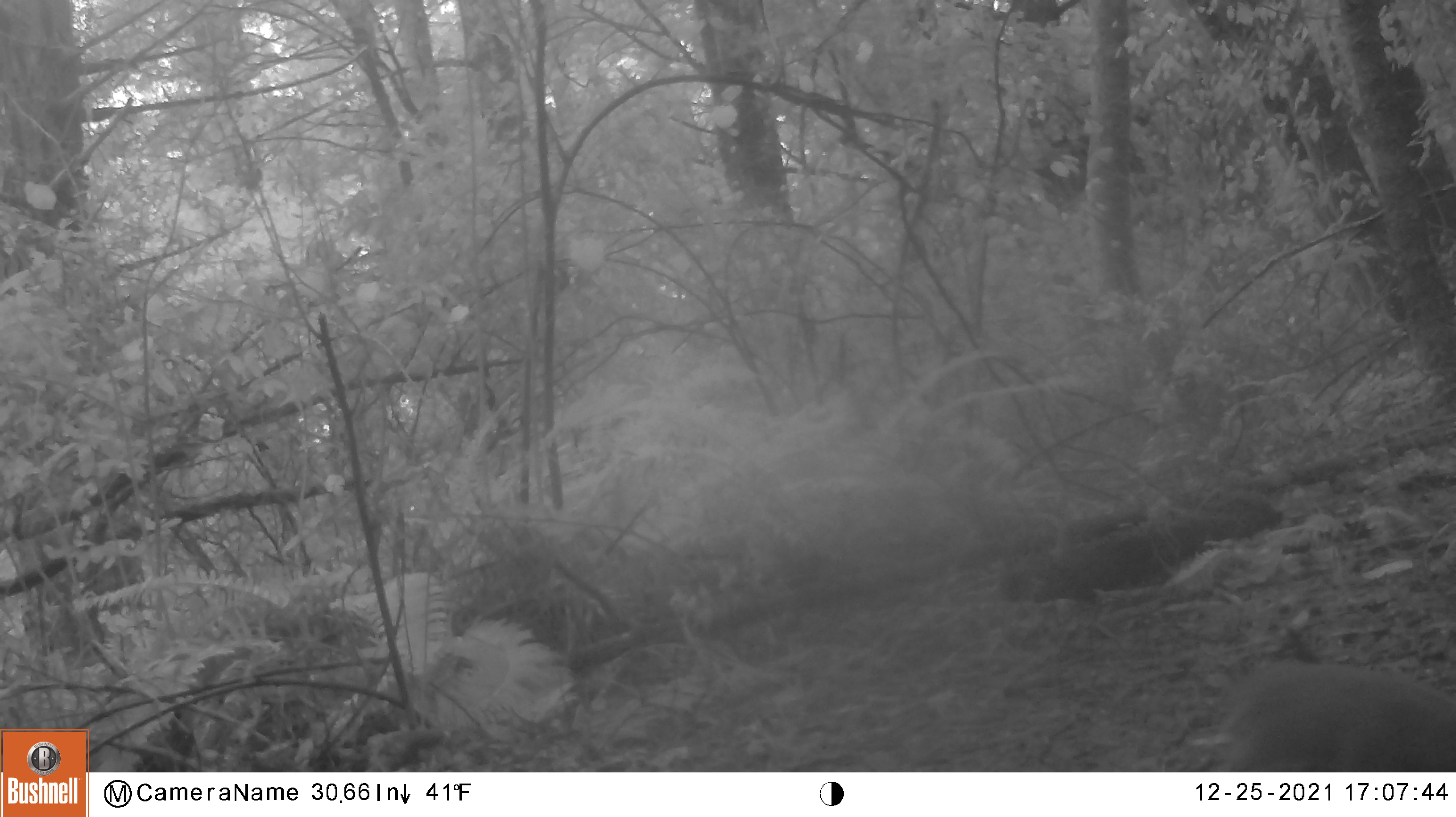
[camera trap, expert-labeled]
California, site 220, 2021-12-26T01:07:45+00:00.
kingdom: Animalia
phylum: Chordata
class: Mammalia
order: Rodentia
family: Sciuridae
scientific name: Sciuridae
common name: squirrel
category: unknown squirrel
Unknown squirrel (squirrel) (Sciuridae).